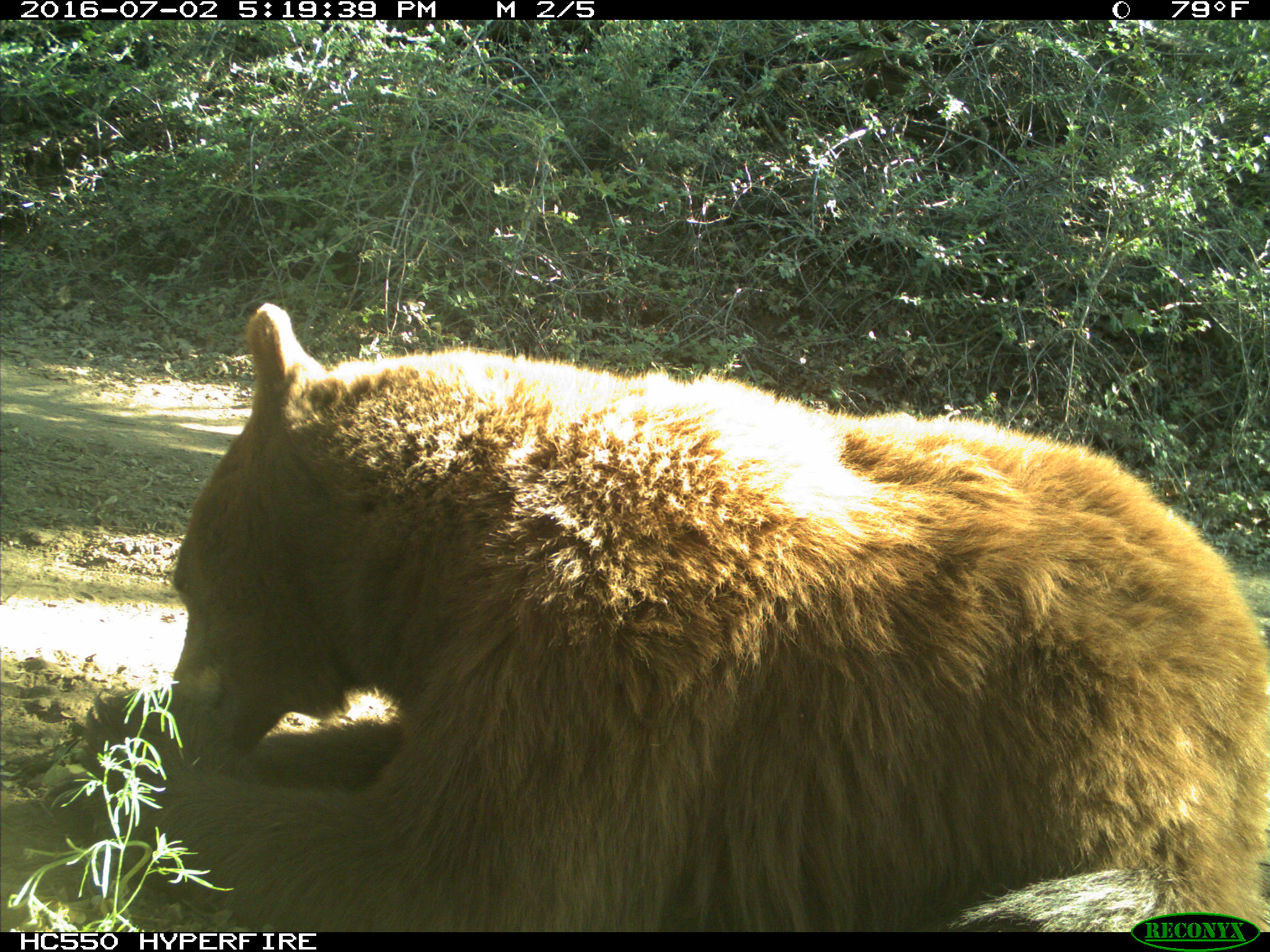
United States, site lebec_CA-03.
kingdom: Animalia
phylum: Chordata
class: Mammalia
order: Carnivora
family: Ursidae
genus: Ursus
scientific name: Ursus americanus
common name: american black bear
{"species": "Ursus americanus (american black bear)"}